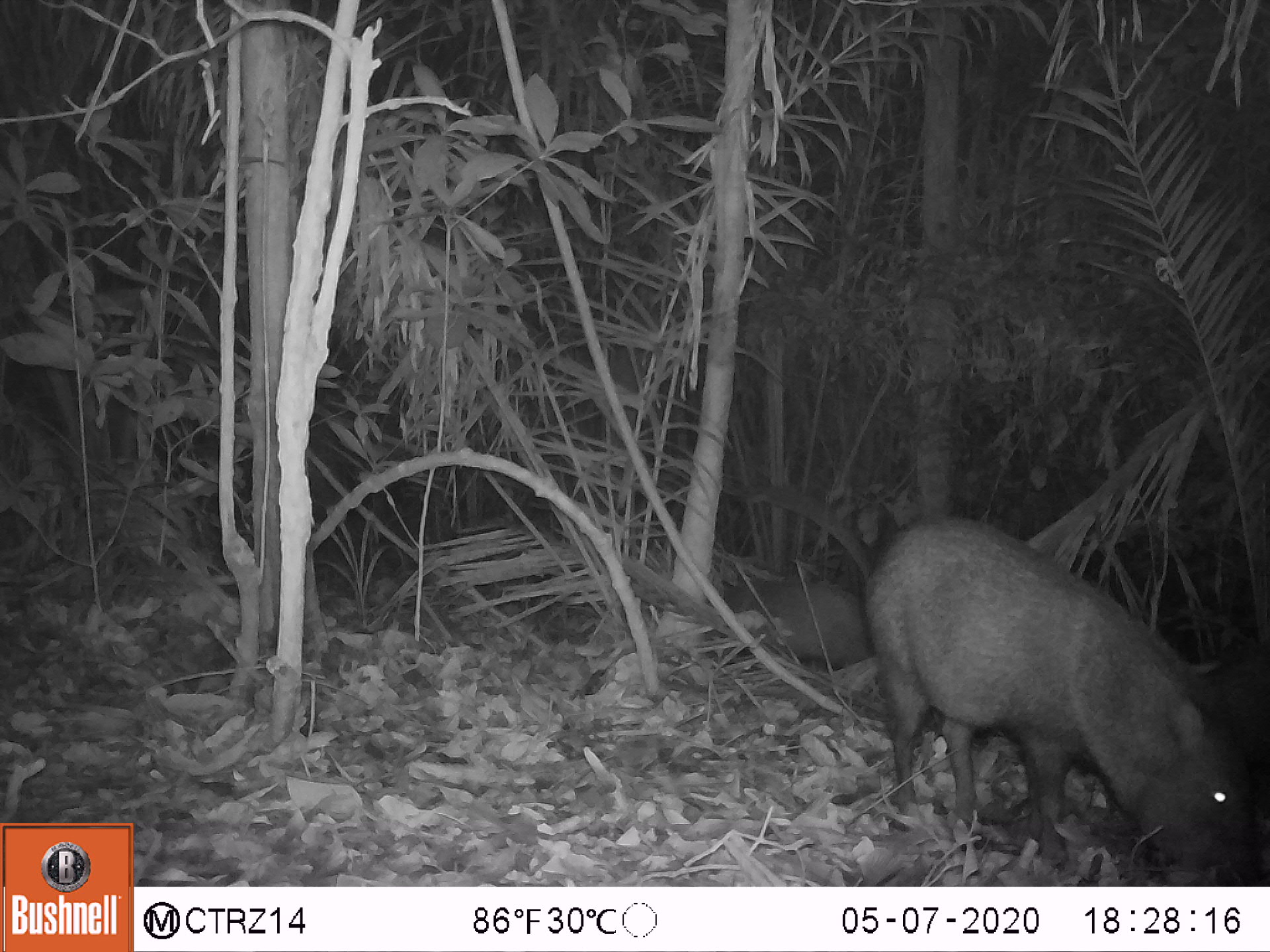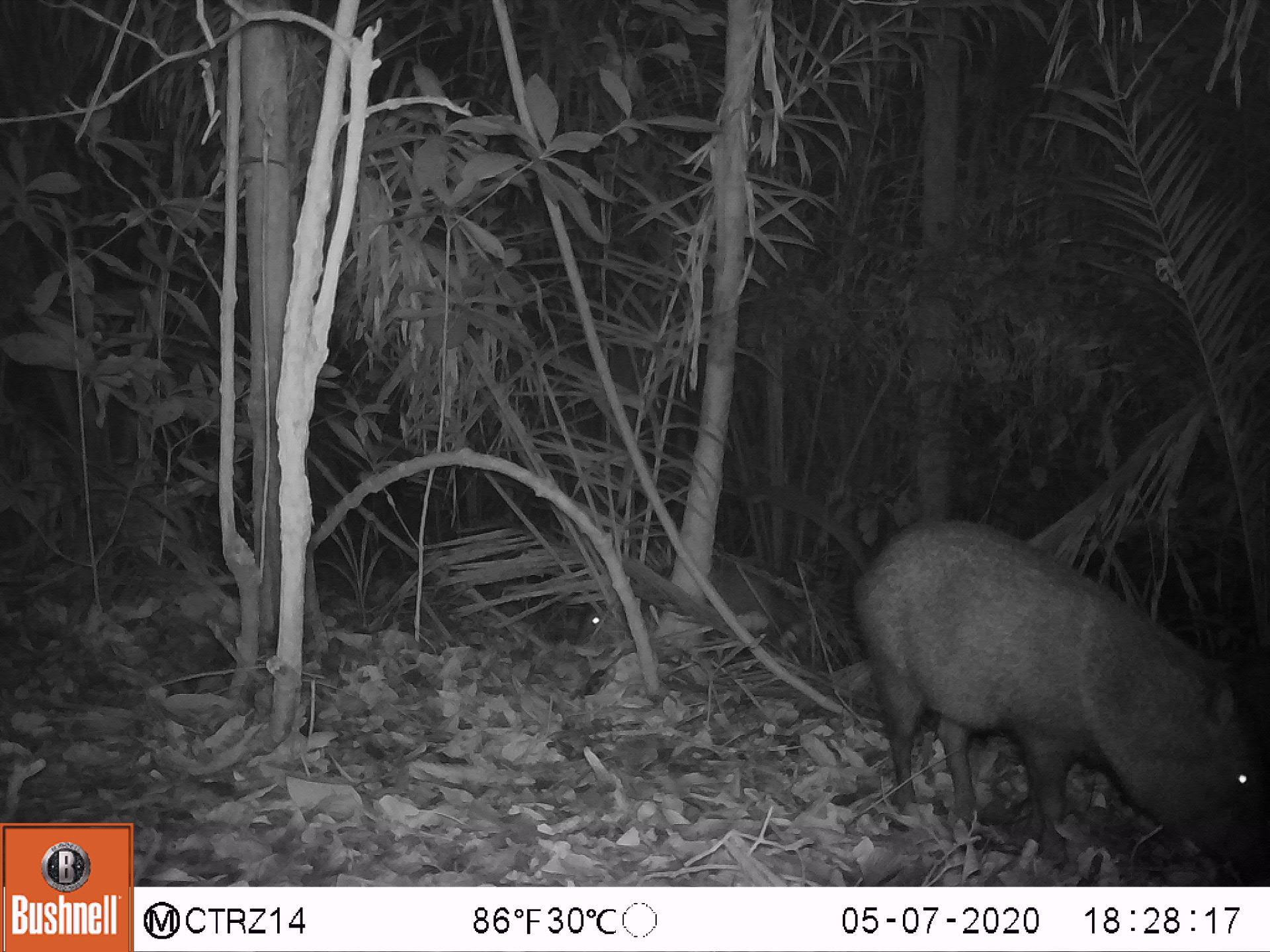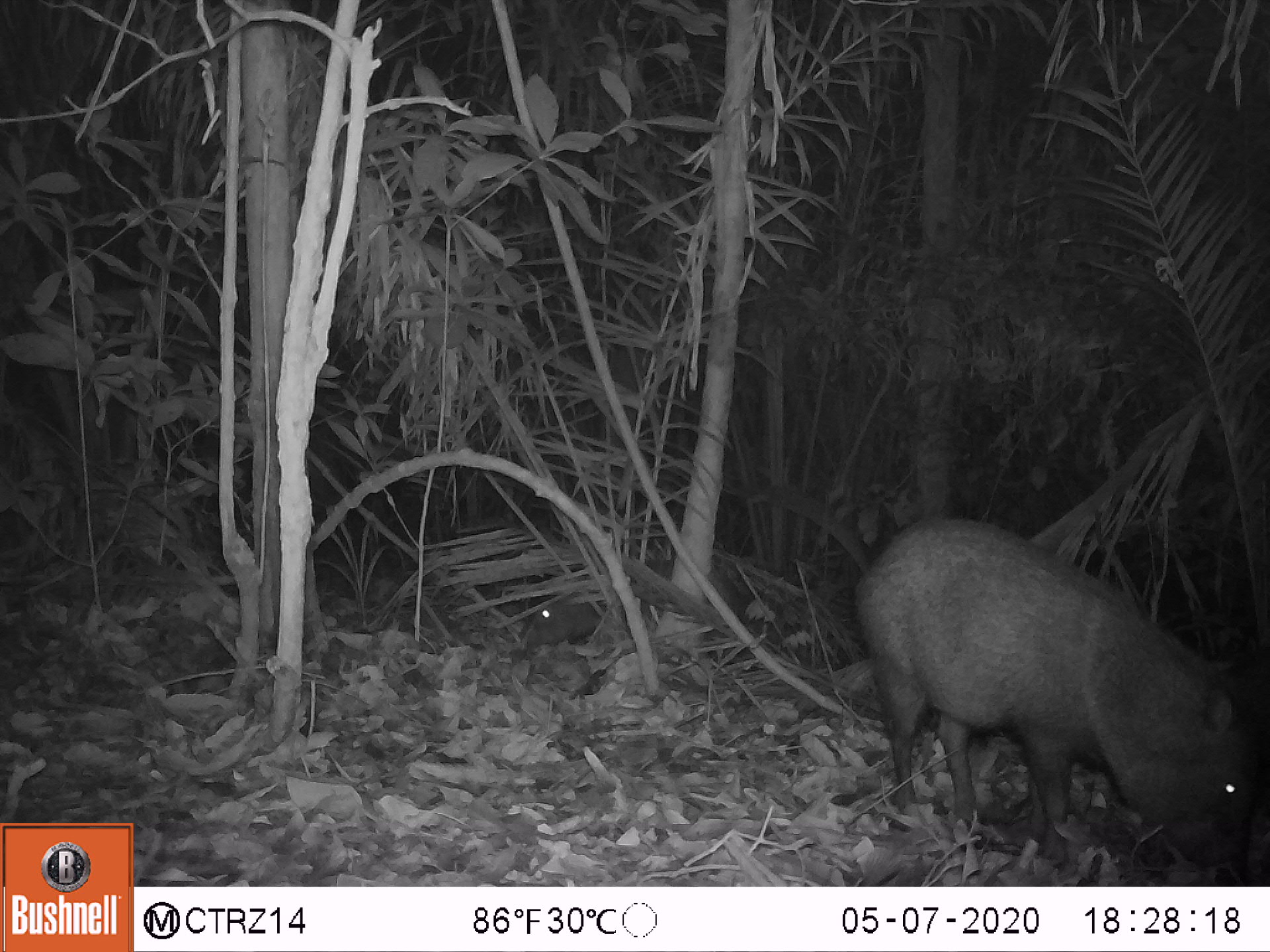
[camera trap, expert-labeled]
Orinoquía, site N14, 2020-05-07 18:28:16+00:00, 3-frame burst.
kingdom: Animalia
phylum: Chordata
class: Mammalia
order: Artiodactyla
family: Tayassuidae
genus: Pecari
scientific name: Pecari tajacu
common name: collared peccary